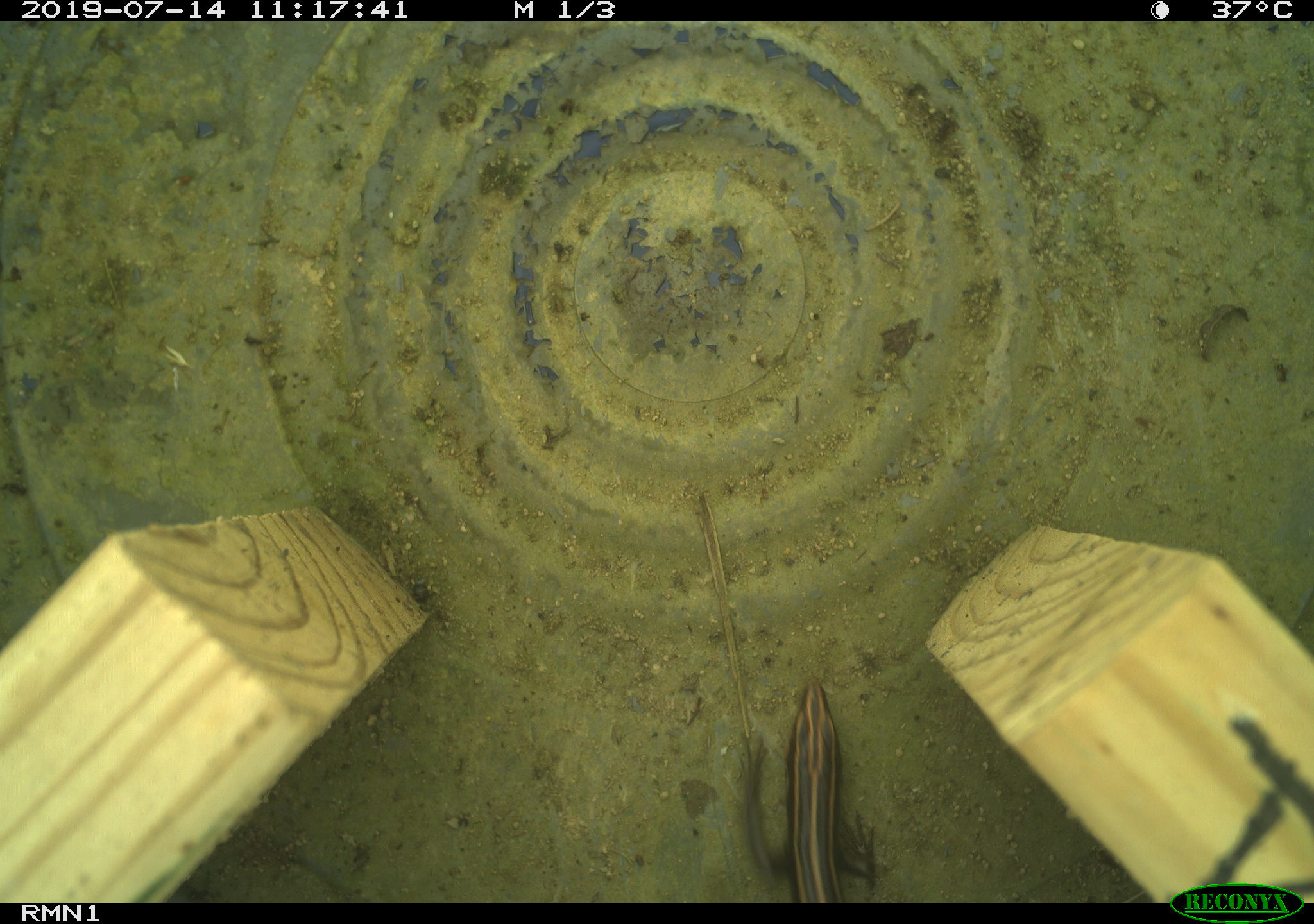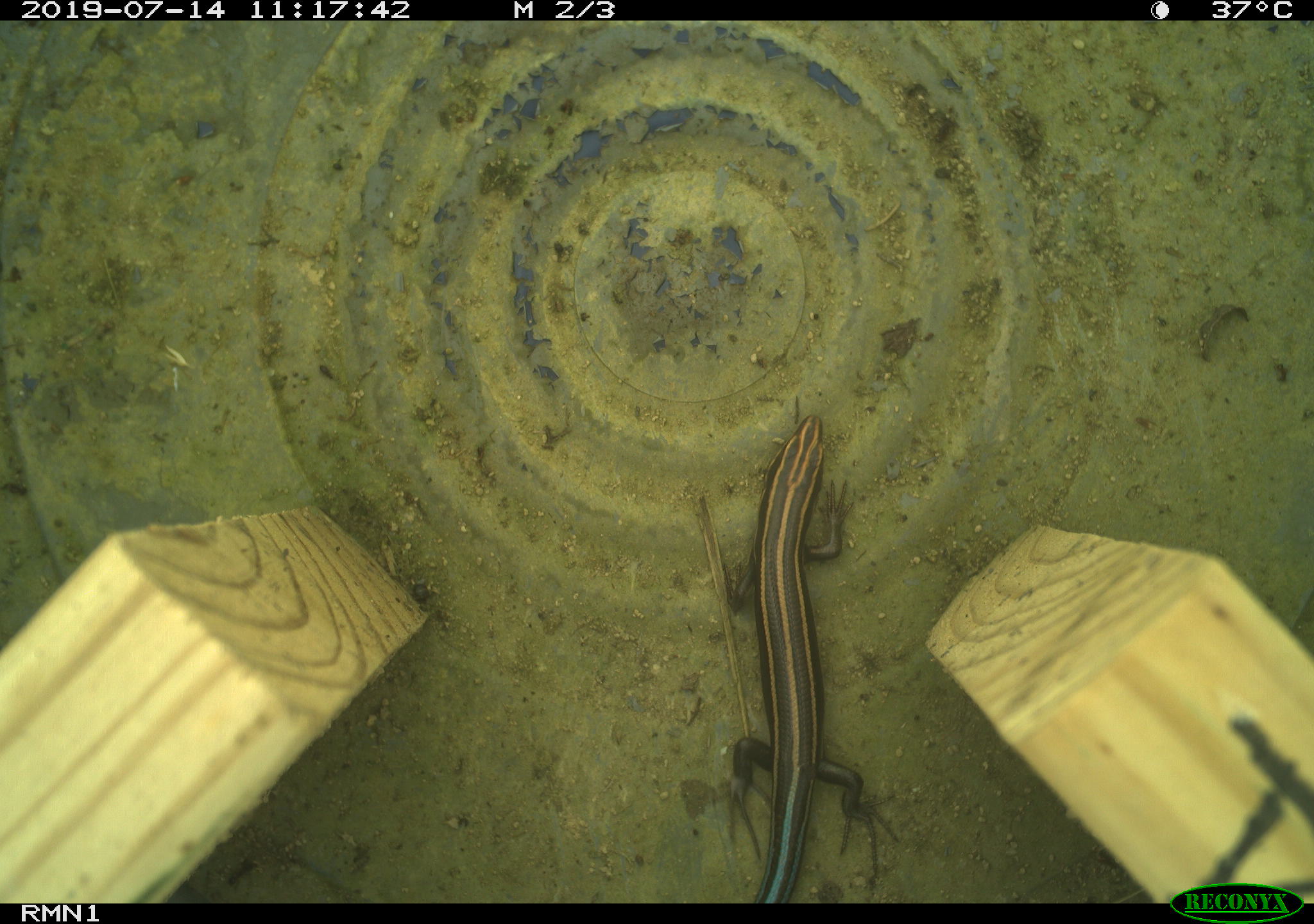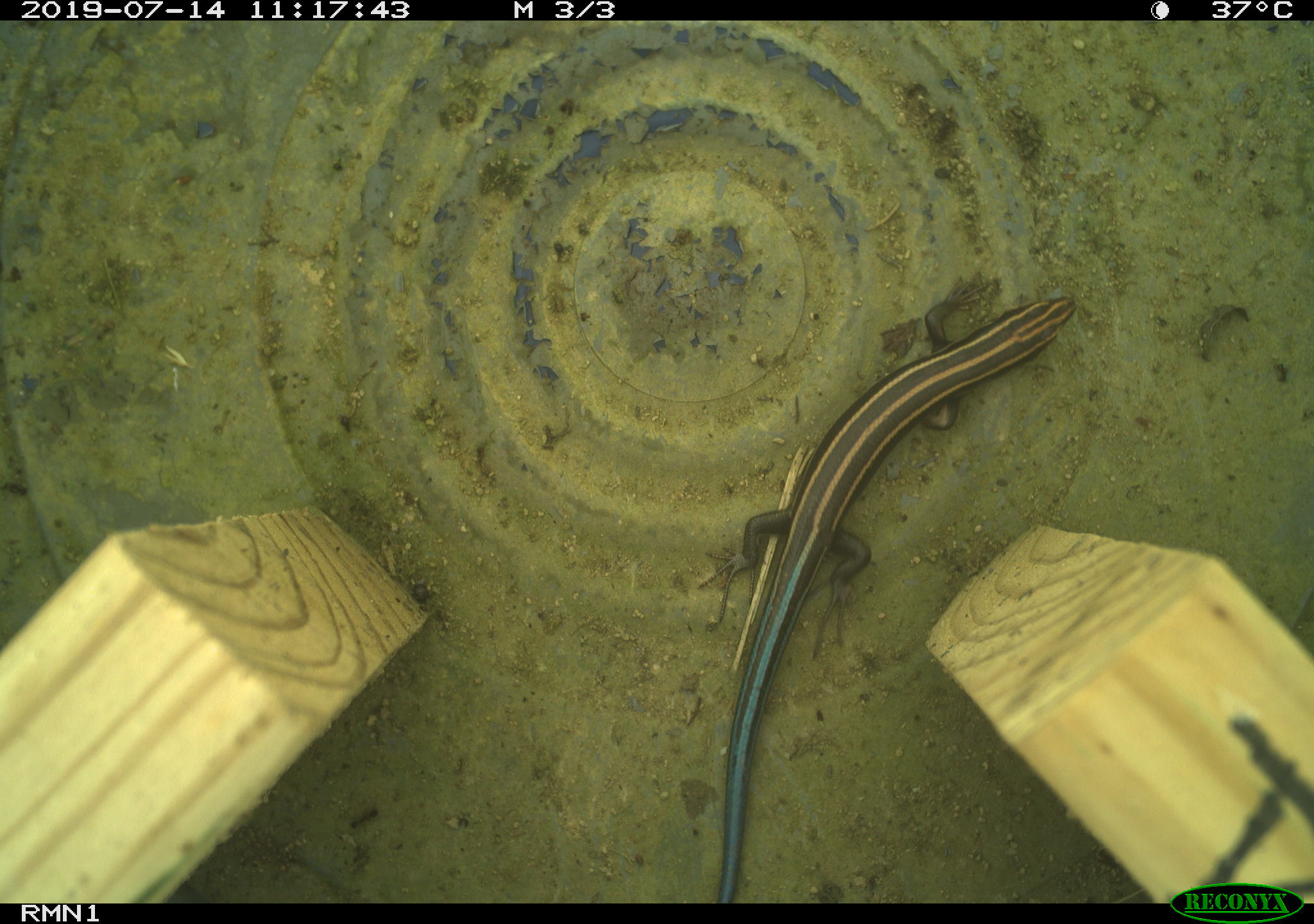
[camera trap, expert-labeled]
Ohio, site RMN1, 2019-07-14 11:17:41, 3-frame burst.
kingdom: Animalia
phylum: Chordata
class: Reptilia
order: Squamata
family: Scincidae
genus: Plestiodon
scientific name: Plestiodon fasciatus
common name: common five-lined skink